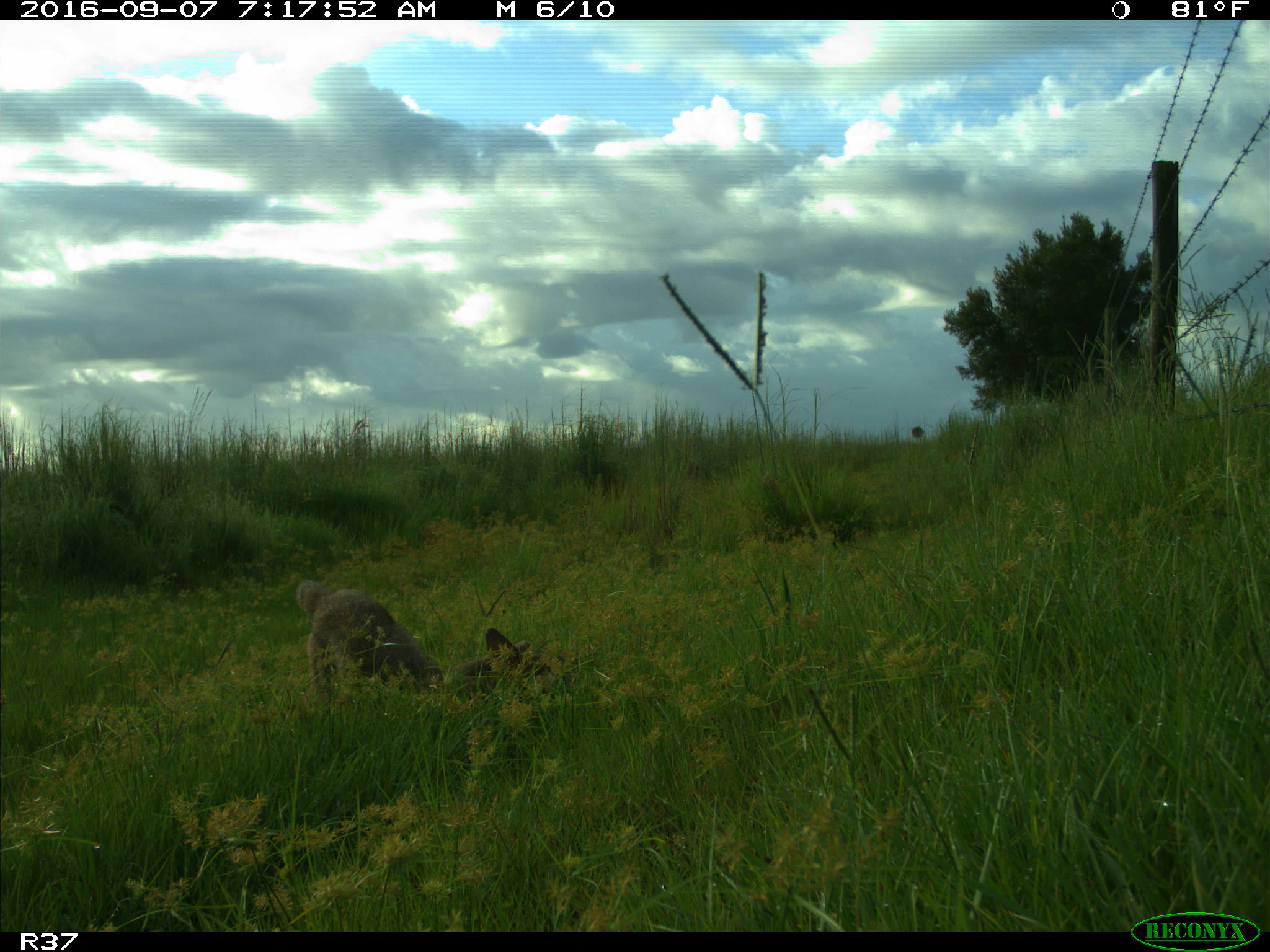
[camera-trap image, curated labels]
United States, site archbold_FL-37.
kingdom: Animalia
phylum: Chordata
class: Mammalia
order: Carnivora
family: Canidae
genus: Canis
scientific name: Canis latrans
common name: coyote